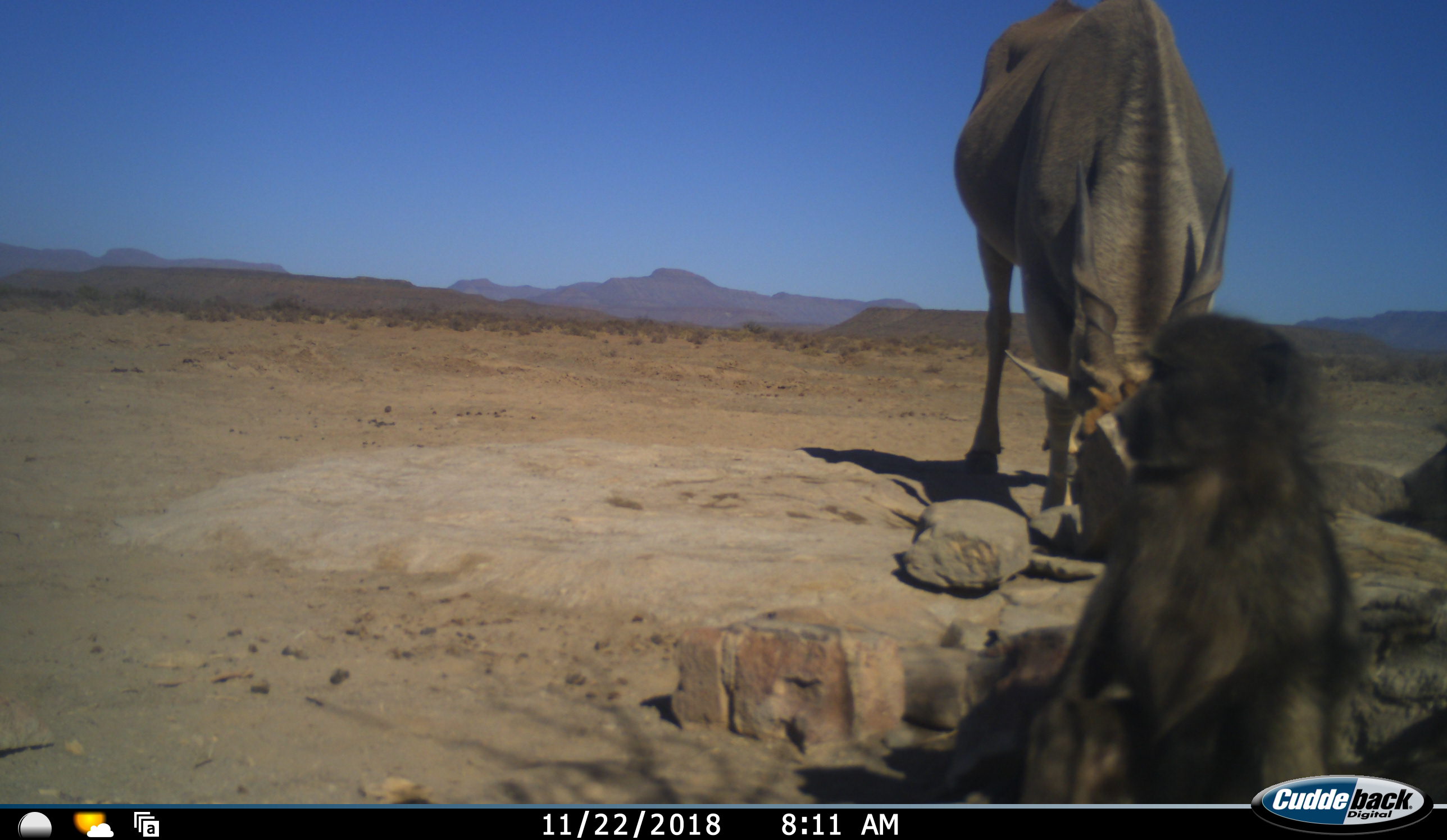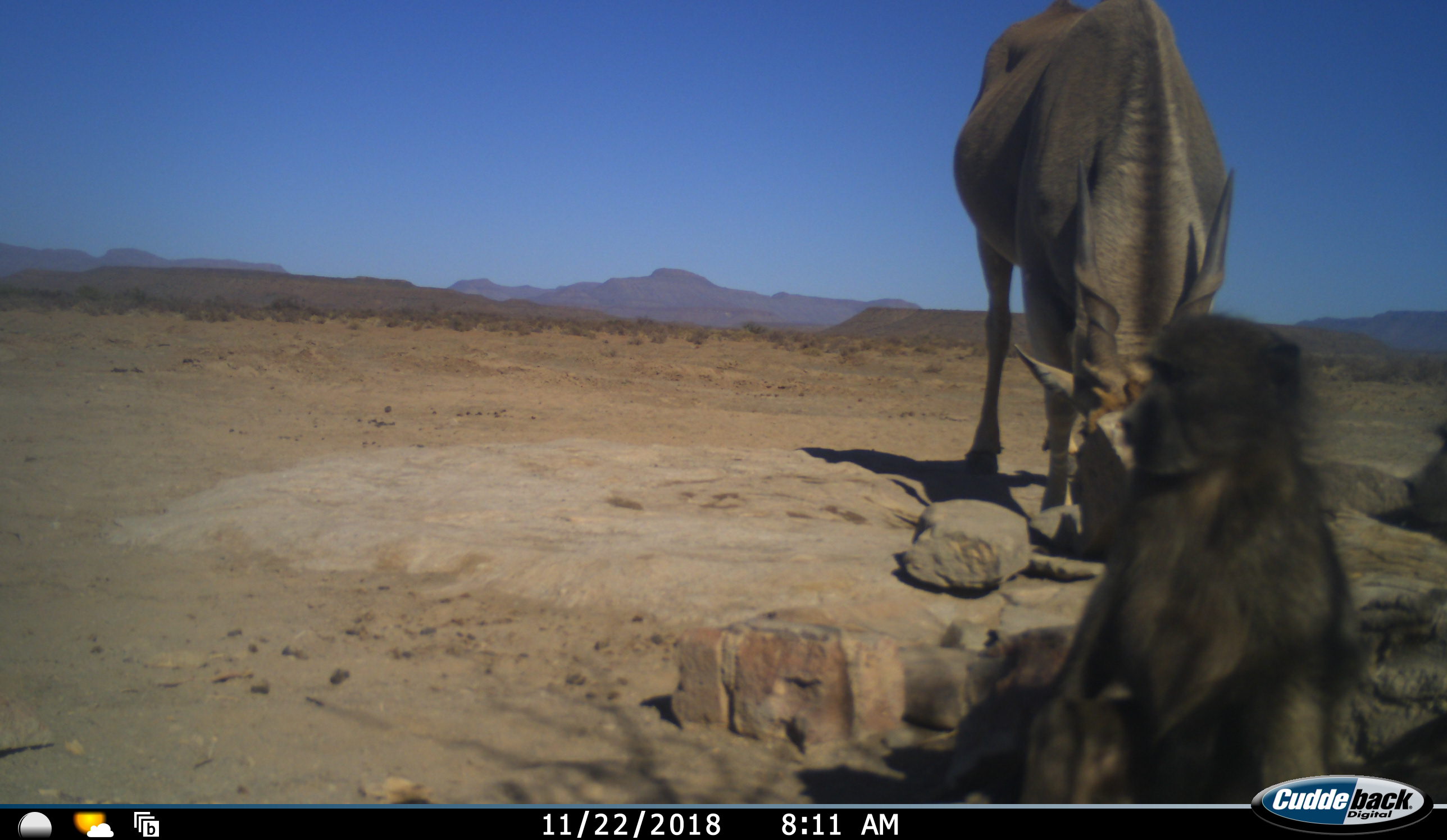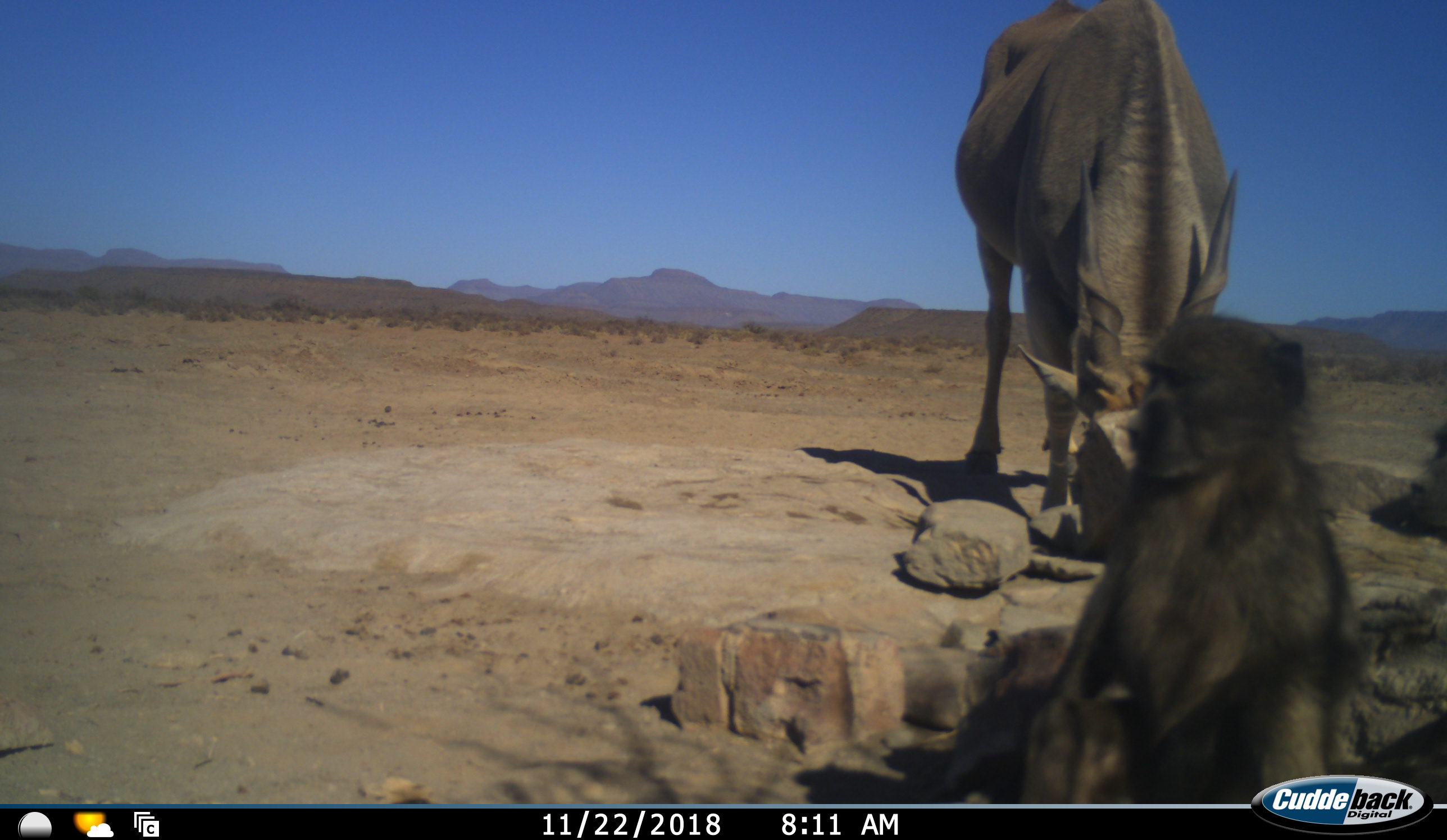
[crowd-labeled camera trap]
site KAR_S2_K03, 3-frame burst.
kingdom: Animalia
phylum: Chordata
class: Mammalia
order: Primates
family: Cercopithecidae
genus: Papio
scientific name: Papio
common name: baboon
Baboon (Papio), count 2. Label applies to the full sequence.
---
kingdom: Animalia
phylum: Chordata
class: Mammalia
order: Artiodactyla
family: Bovidae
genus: Tragelaphus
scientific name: Tragelaphus oryx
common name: eland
Eland (Tragelaphus oryx), count 1. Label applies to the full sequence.